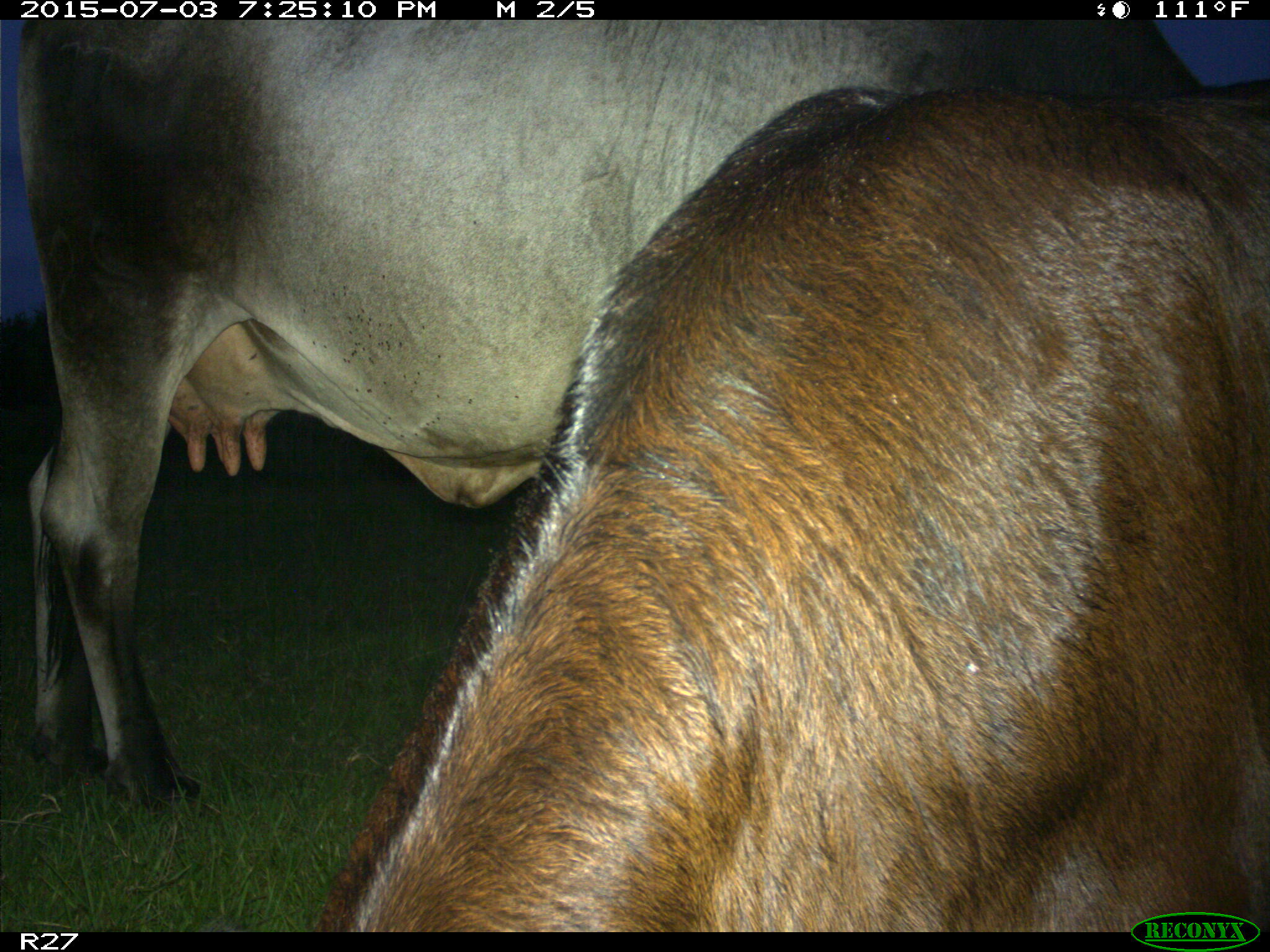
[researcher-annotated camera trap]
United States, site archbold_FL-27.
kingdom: Animalia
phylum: Chordata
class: Mammalia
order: Artiodactyla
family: Bovidae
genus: Bos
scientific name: Bos taurus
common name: domestic cow